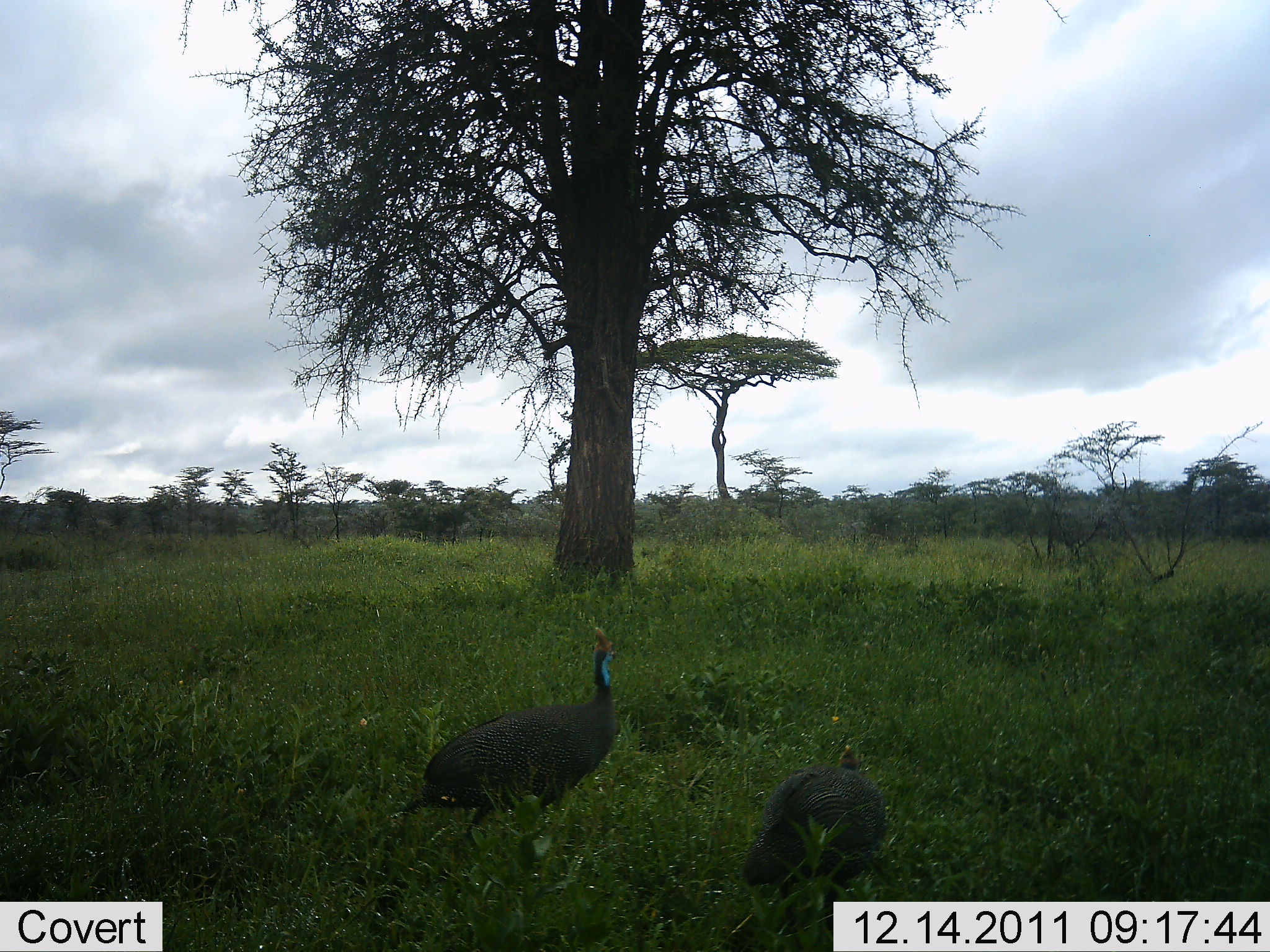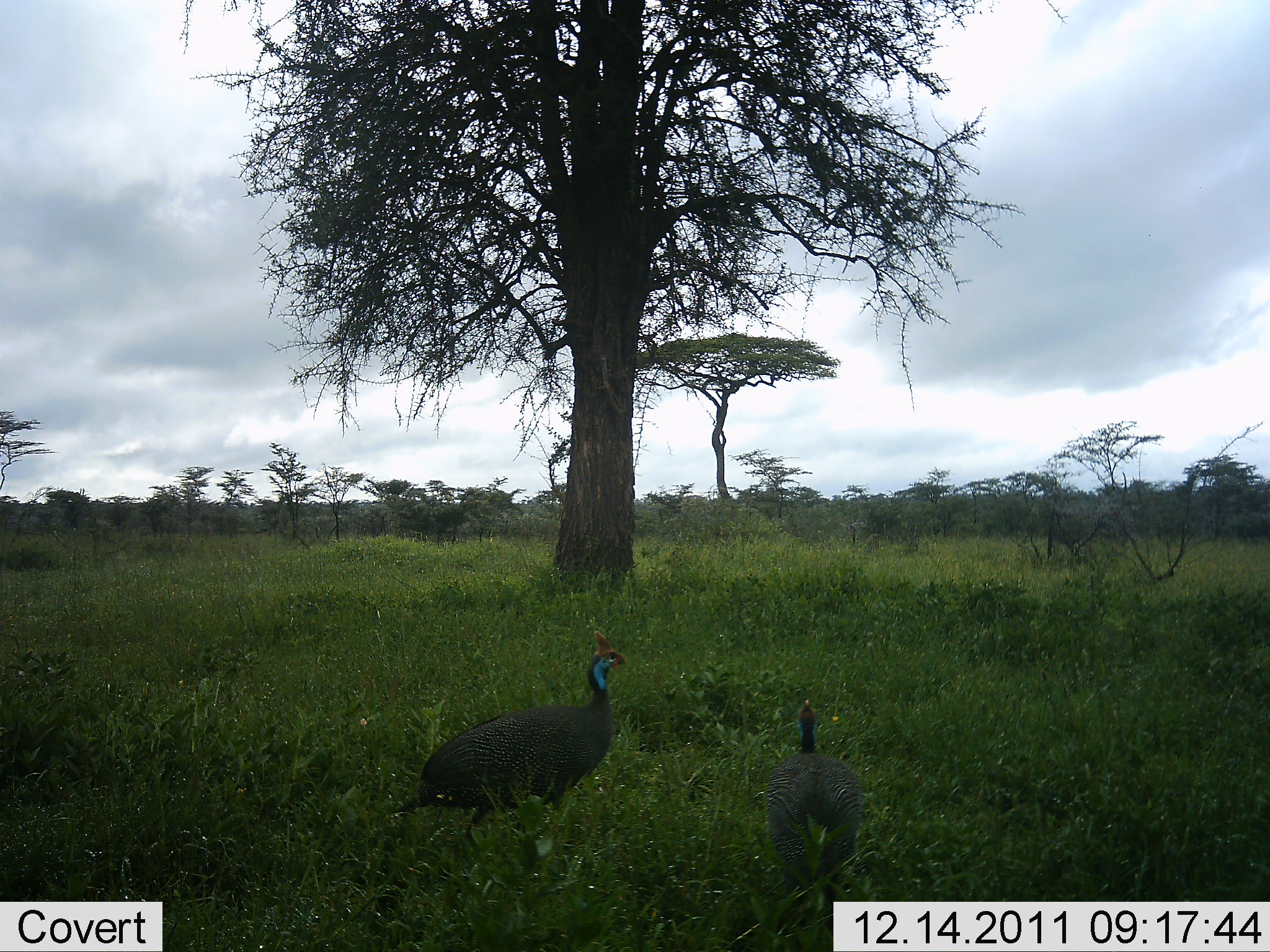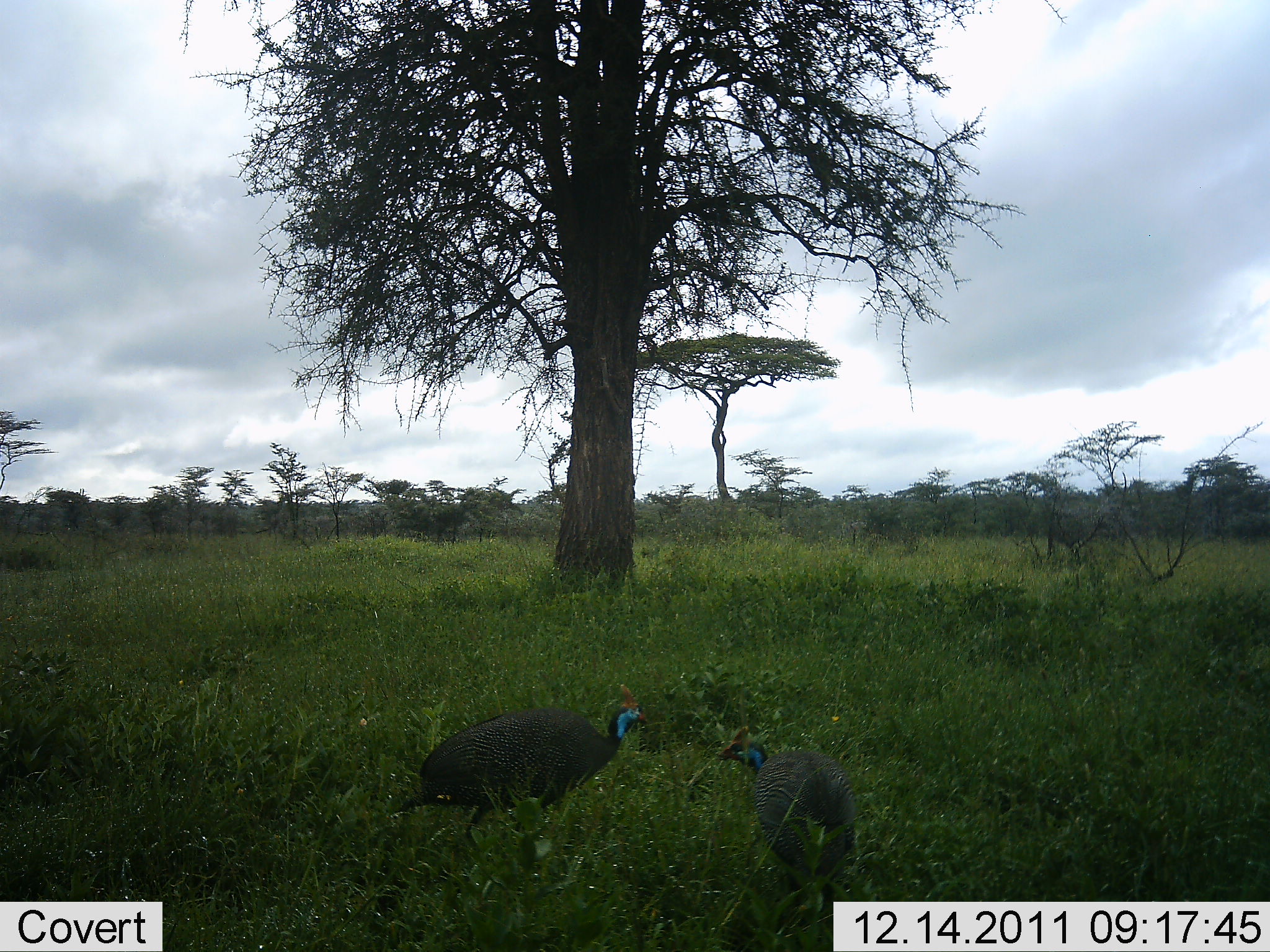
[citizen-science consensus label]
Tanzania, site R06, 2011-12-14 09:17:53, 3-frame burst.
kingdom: Animalia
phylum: Chordata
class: Aves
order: Galliformes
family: Numididae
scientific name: Numididae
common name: guinea fowl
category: guineafowl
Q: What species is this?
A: Guineafowl (guinea fowl) (Numididae).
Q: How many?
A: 2.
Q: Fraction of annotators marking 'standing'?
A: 64%.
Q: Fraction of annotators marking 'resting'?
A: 0%.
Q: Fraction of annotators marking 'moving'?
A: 18%.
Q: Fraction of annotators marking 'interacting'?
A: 0%.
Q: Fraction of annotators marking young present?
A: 0%.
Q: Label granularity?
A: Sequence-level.